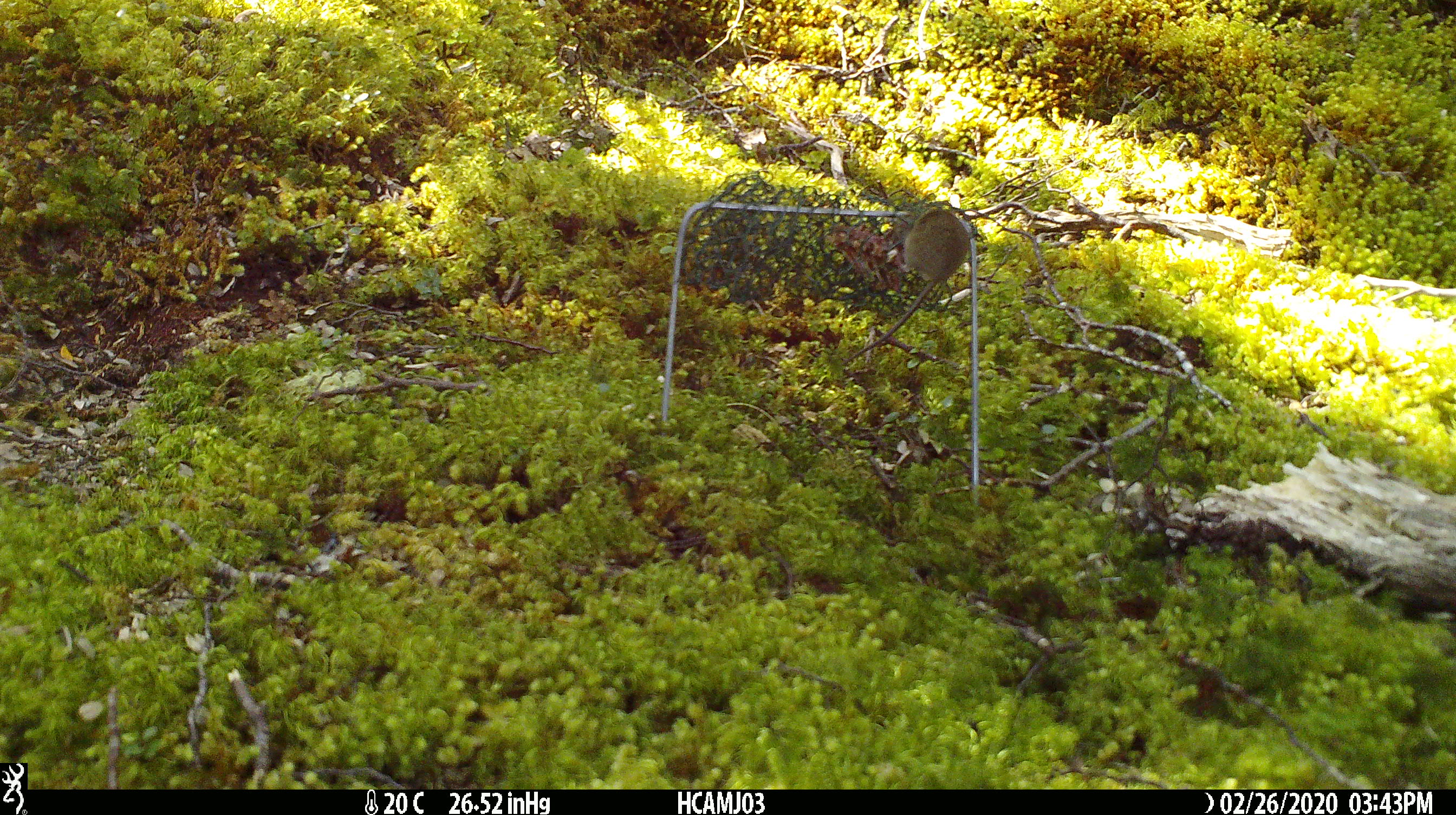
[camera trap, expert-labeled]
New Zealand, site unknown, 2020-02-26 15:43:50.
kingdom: Animalia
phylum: Chordata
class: Mammalia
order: Rodentia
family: Muridae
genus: Mus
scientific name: Mus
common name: mouse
Mouse (Mus).